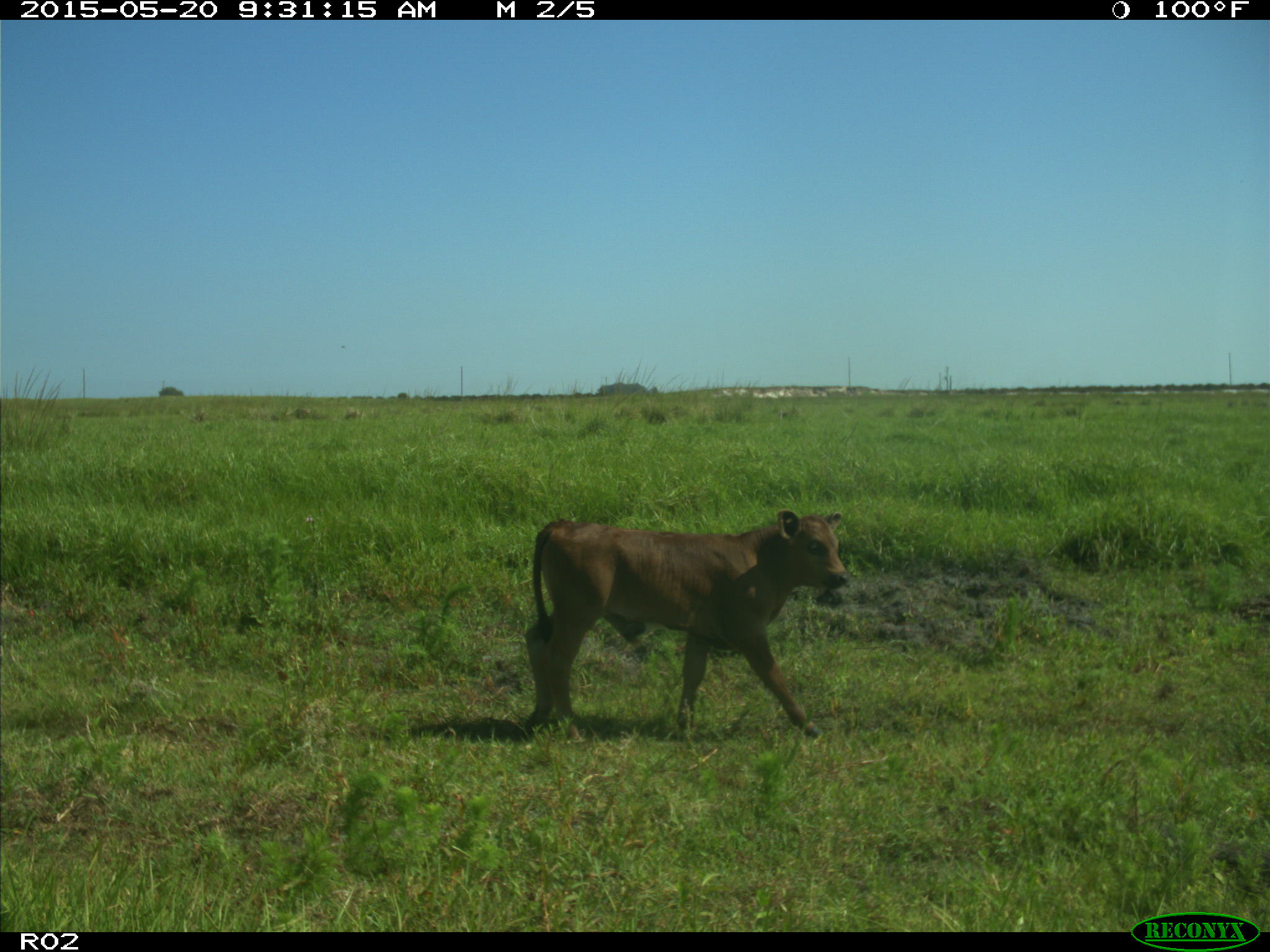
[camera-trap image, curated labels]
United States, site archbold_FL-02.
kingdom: Animalia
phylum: Chordata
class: Mammalia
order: Artiodactyla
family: Bovidae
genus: Bos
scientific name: Bos taurus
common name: domestic cow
Bos taurus (domestic cow).